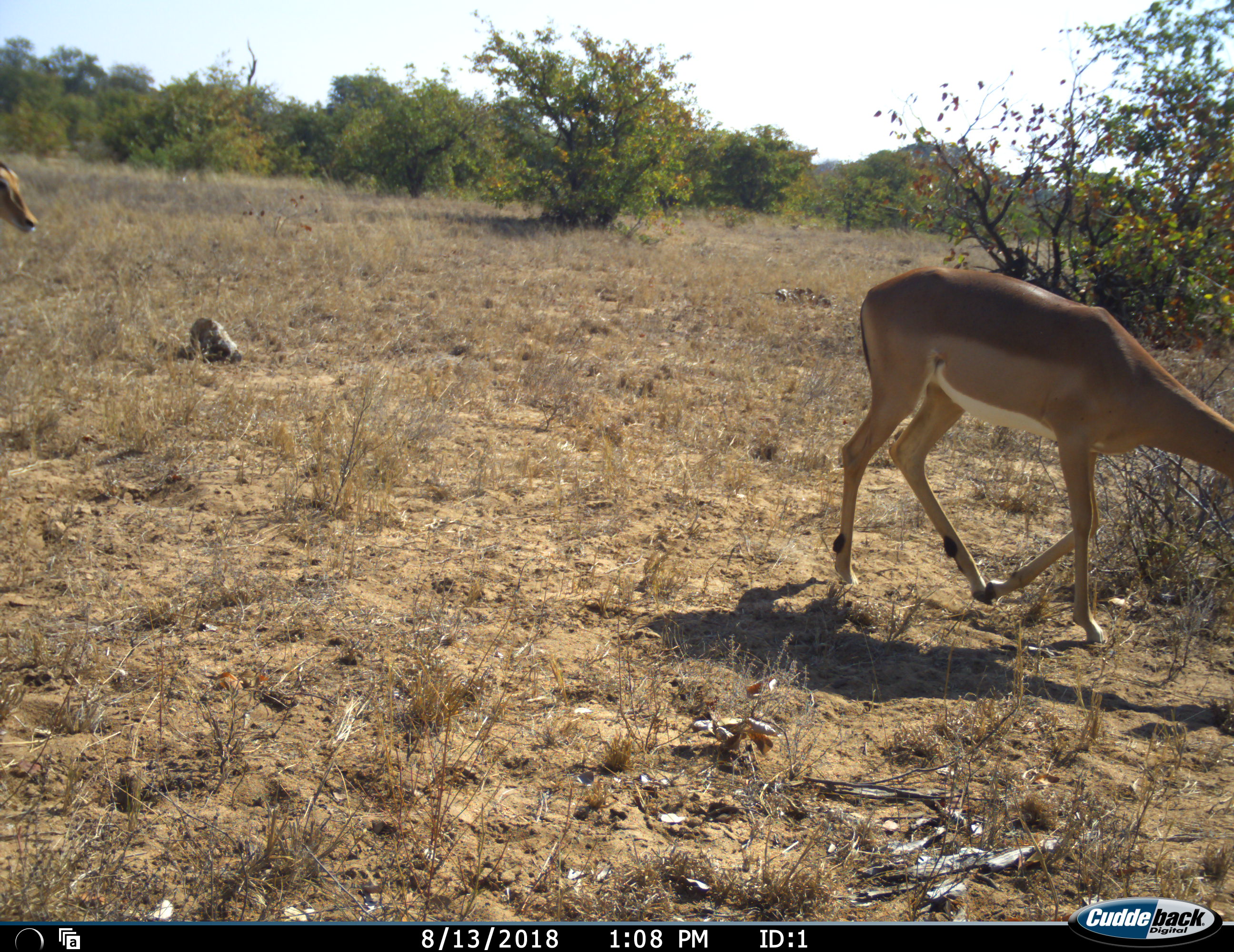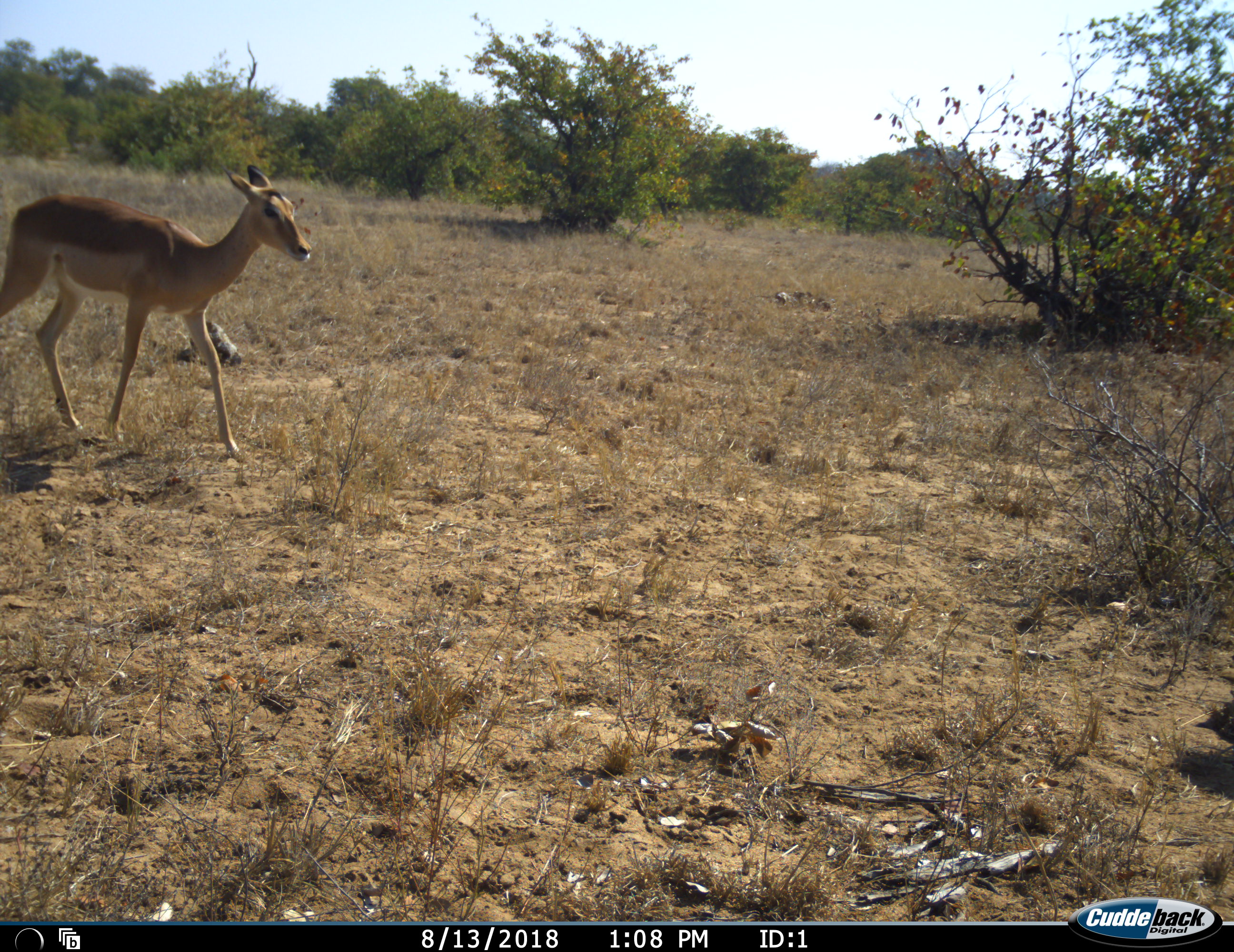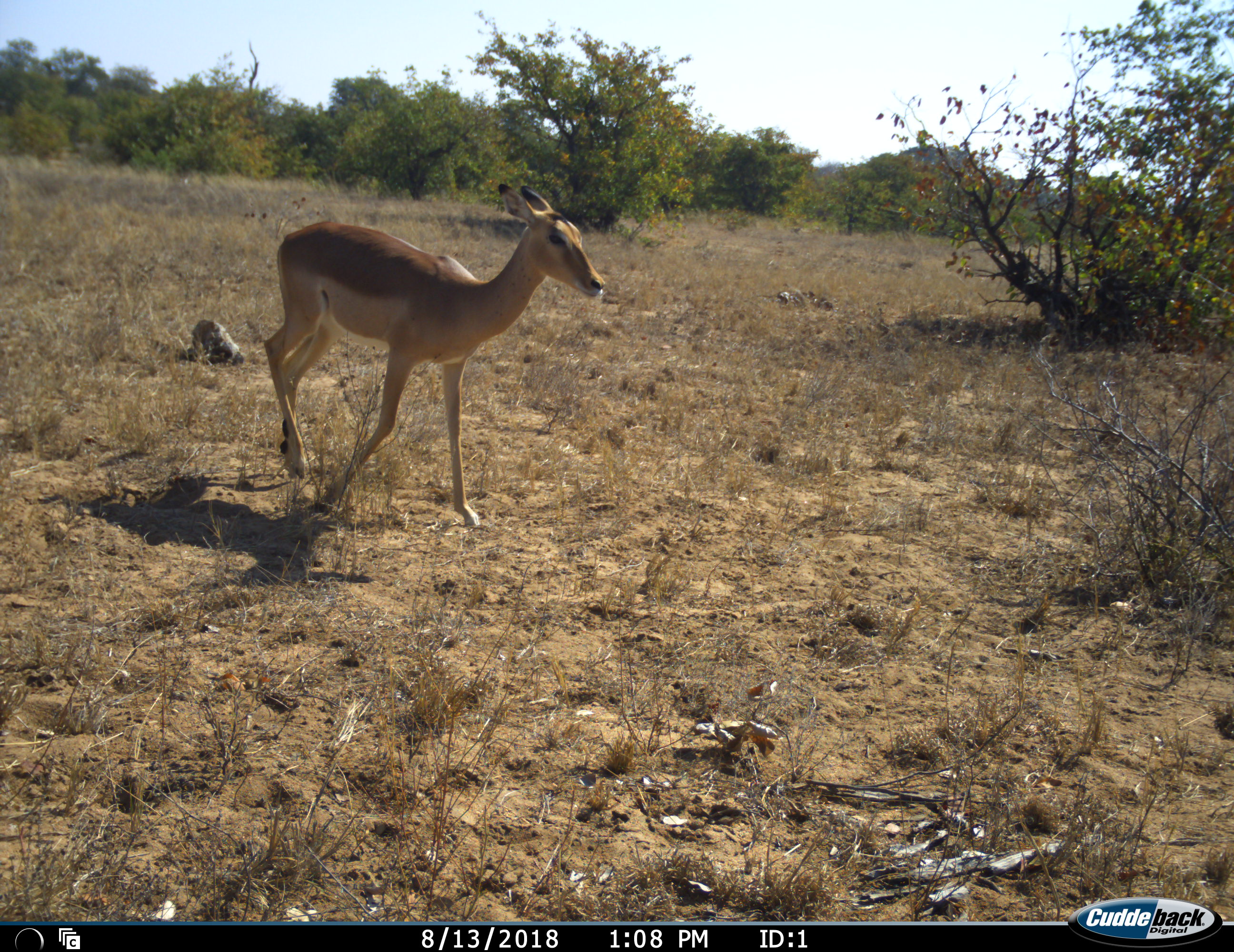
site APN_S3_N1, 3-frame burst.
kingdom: Animalia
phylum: Chordata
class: Mammalia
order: Artiodactyla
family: Bovidae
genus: Aepyceros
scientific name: Aepyceros melampus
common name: impala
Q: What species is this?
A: Impala (Aepyceros melampus).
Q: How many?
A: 2.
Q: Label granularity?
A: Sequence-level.